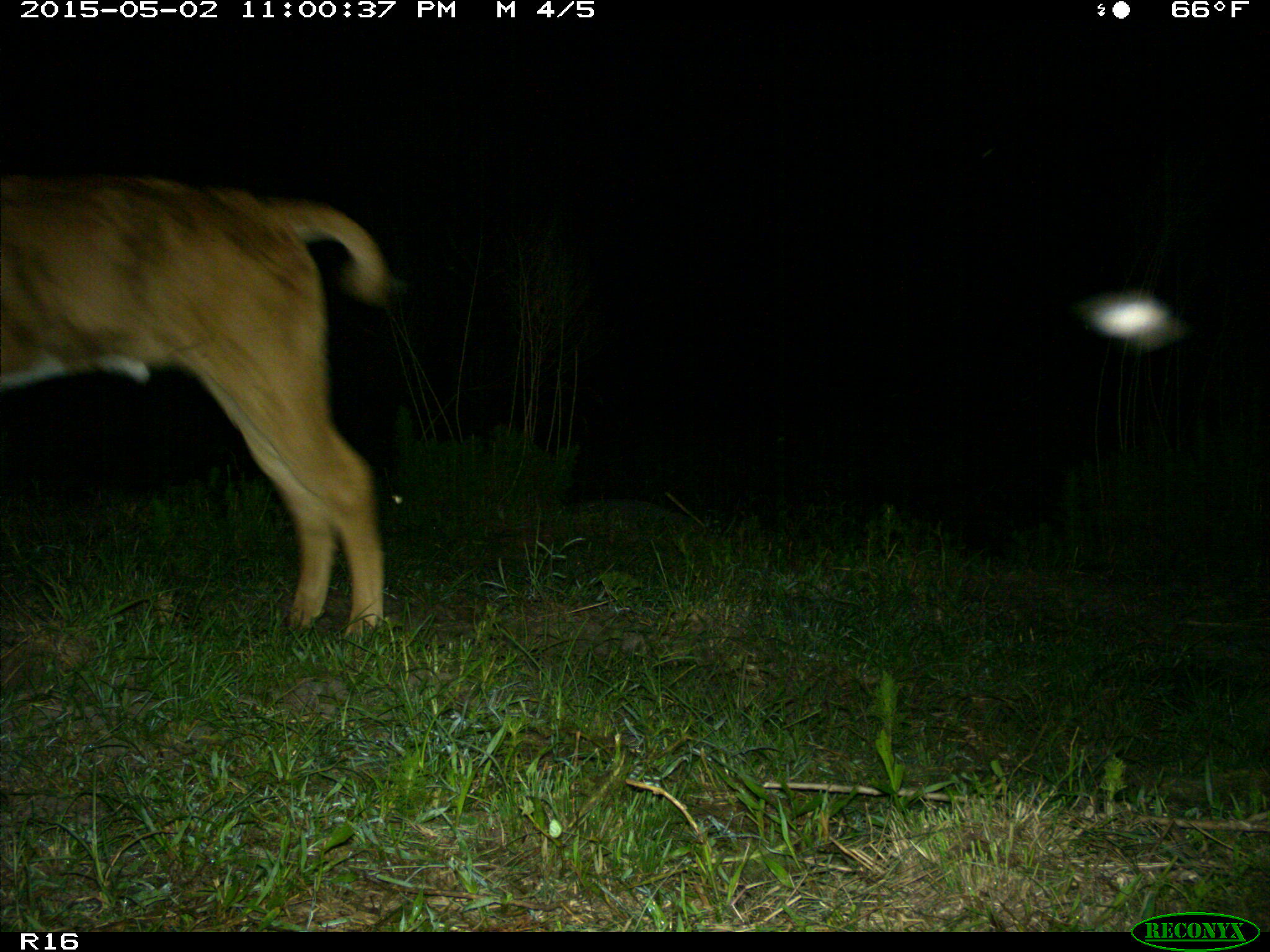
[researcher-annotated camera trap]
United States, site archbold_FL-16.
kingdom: Animalia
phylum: Chordata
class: Mammalia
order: Artiodactyla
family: Bovidae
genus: Bos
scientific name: Bos taurus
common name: domestic cow